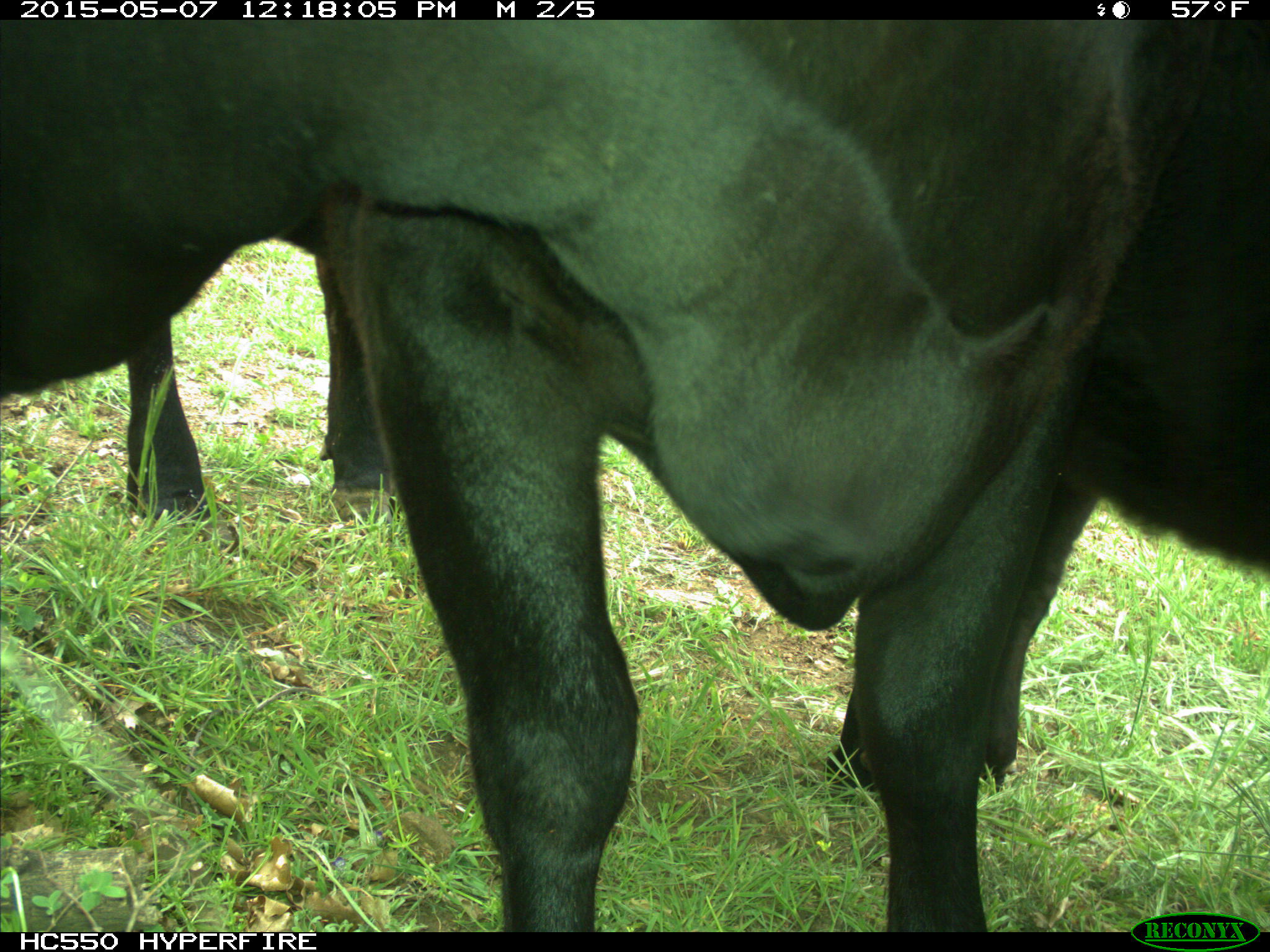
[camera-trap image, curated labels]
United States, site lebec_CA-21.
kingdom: Animalia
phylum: Chordata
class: Mammalia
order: Artiodactyla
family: Bovidae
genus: Bos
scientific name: Bos taurus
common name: domestic cow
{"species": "Bos taurus (domestic cow)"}